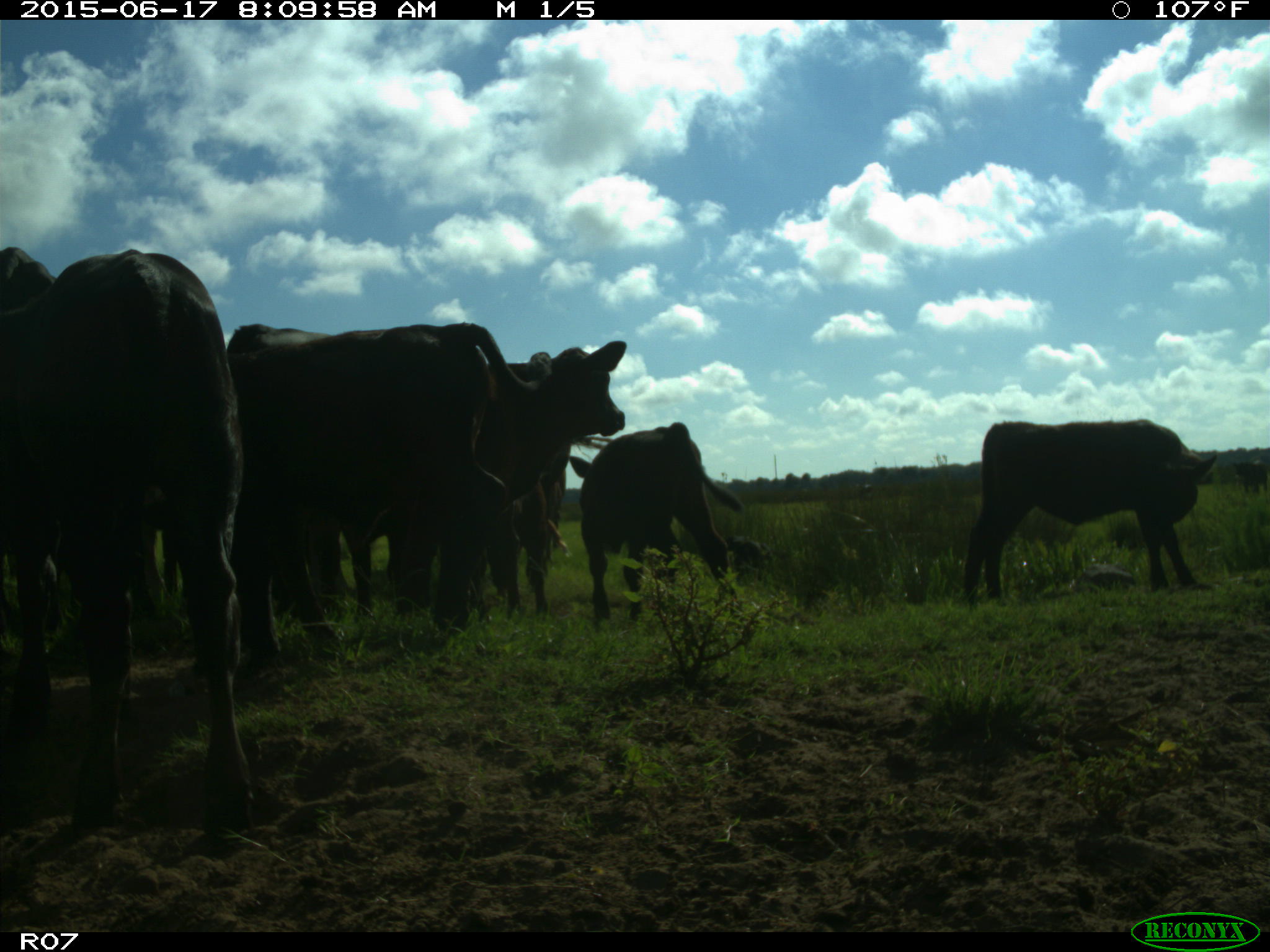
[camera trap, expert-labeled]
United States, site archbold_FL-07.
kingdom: Animalia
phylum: Chordata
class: Mammalia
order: Artiodactyla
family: Bovidae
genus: Bos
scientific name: Bos taurus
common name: domestic cow